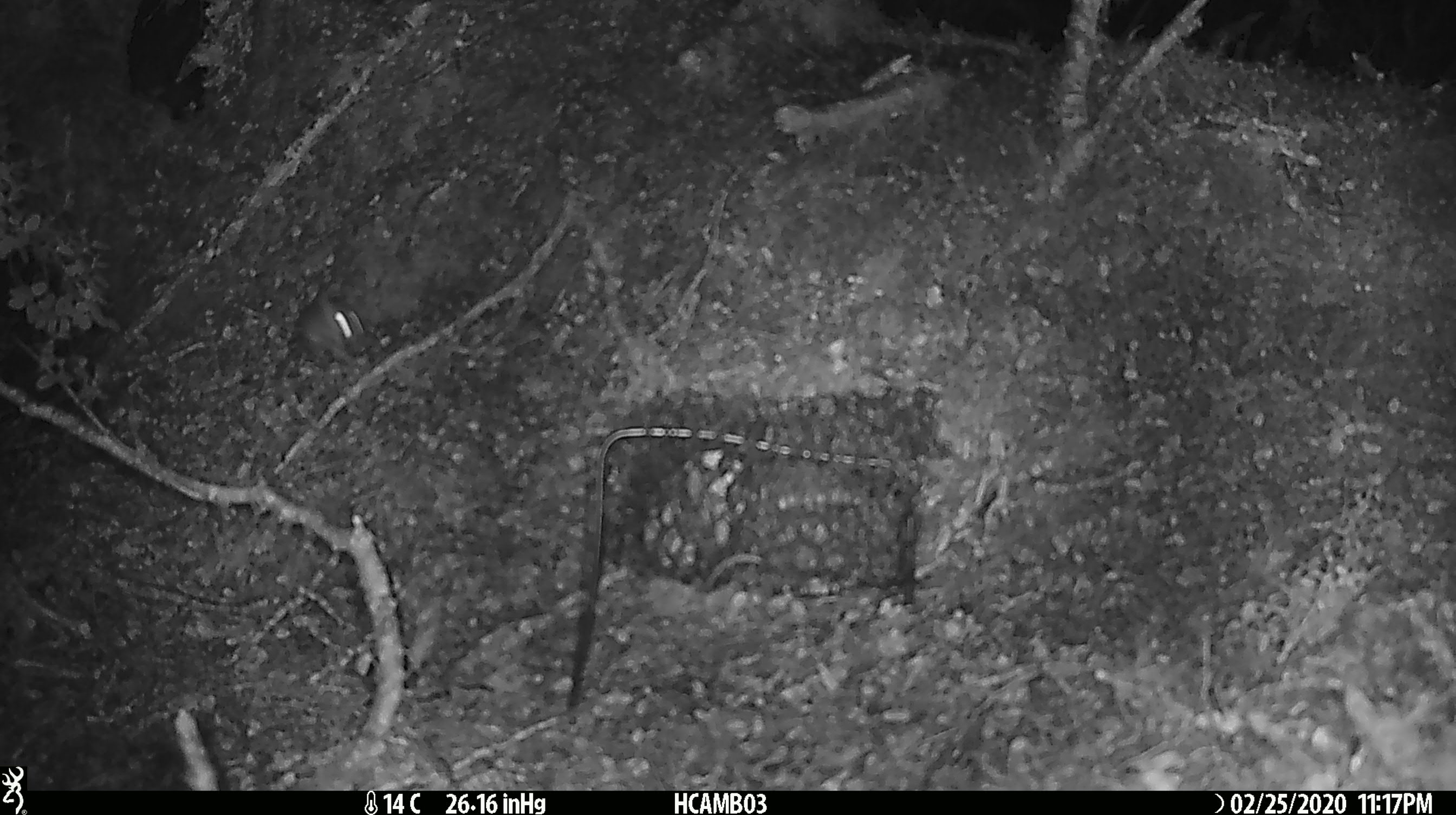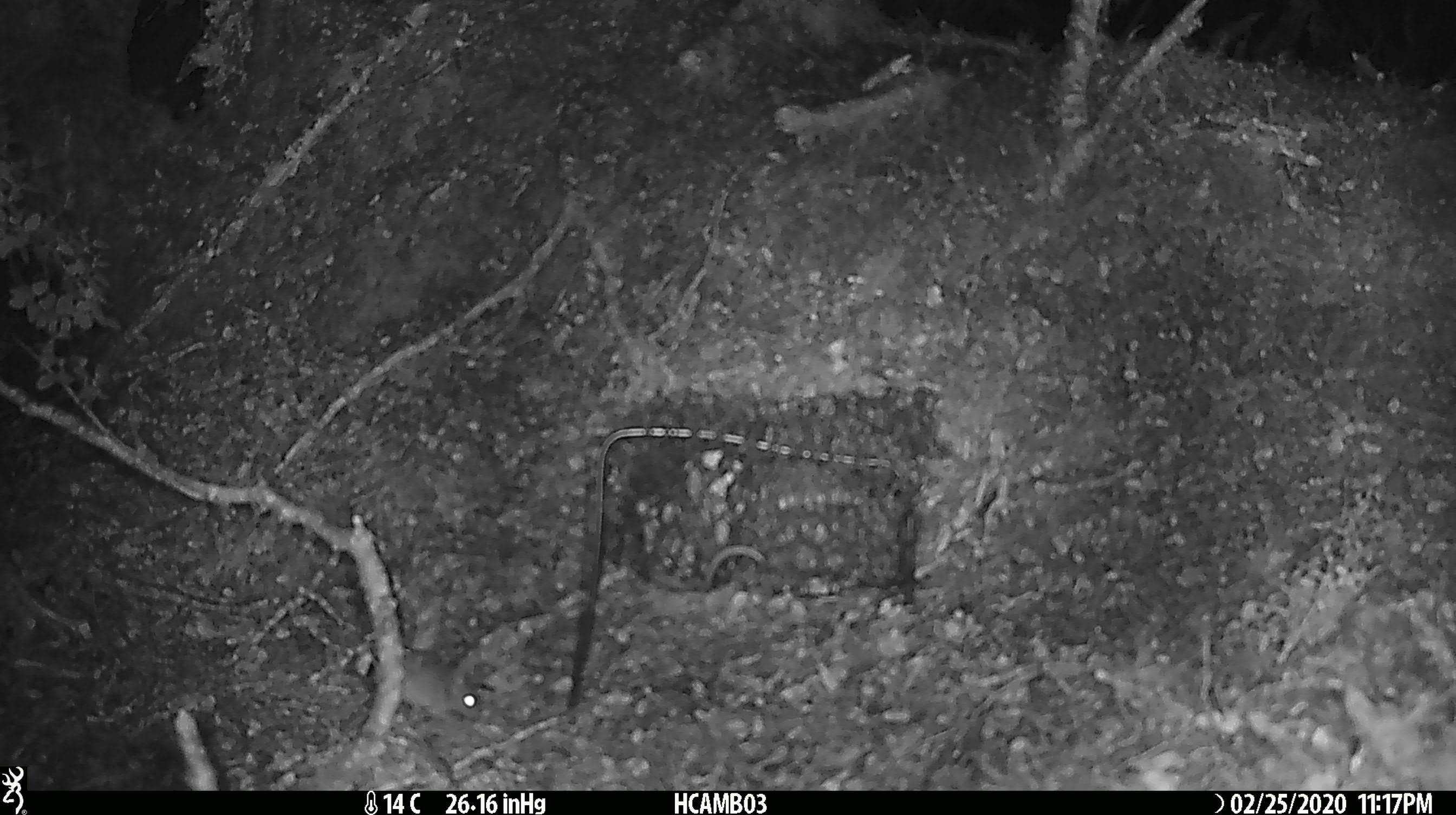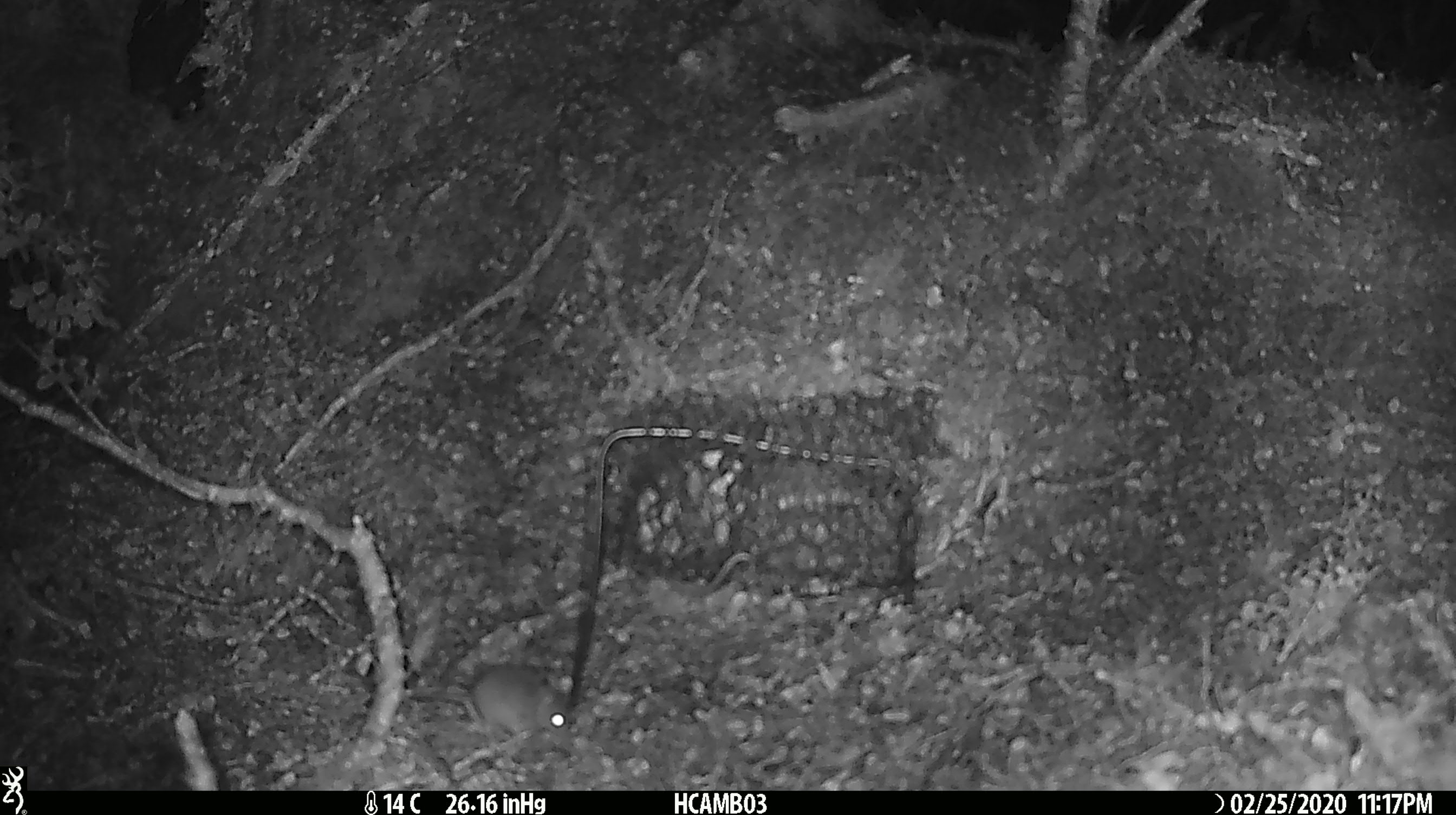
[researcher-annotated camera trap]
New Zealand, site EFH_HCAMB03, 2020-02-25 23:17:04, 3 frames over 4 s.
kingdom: Animalia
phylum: Chordata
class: Mammalia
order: Rodentia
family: Muridae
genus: Mus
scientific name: Mus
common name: mouse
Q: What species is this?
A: Mouse (Mus).